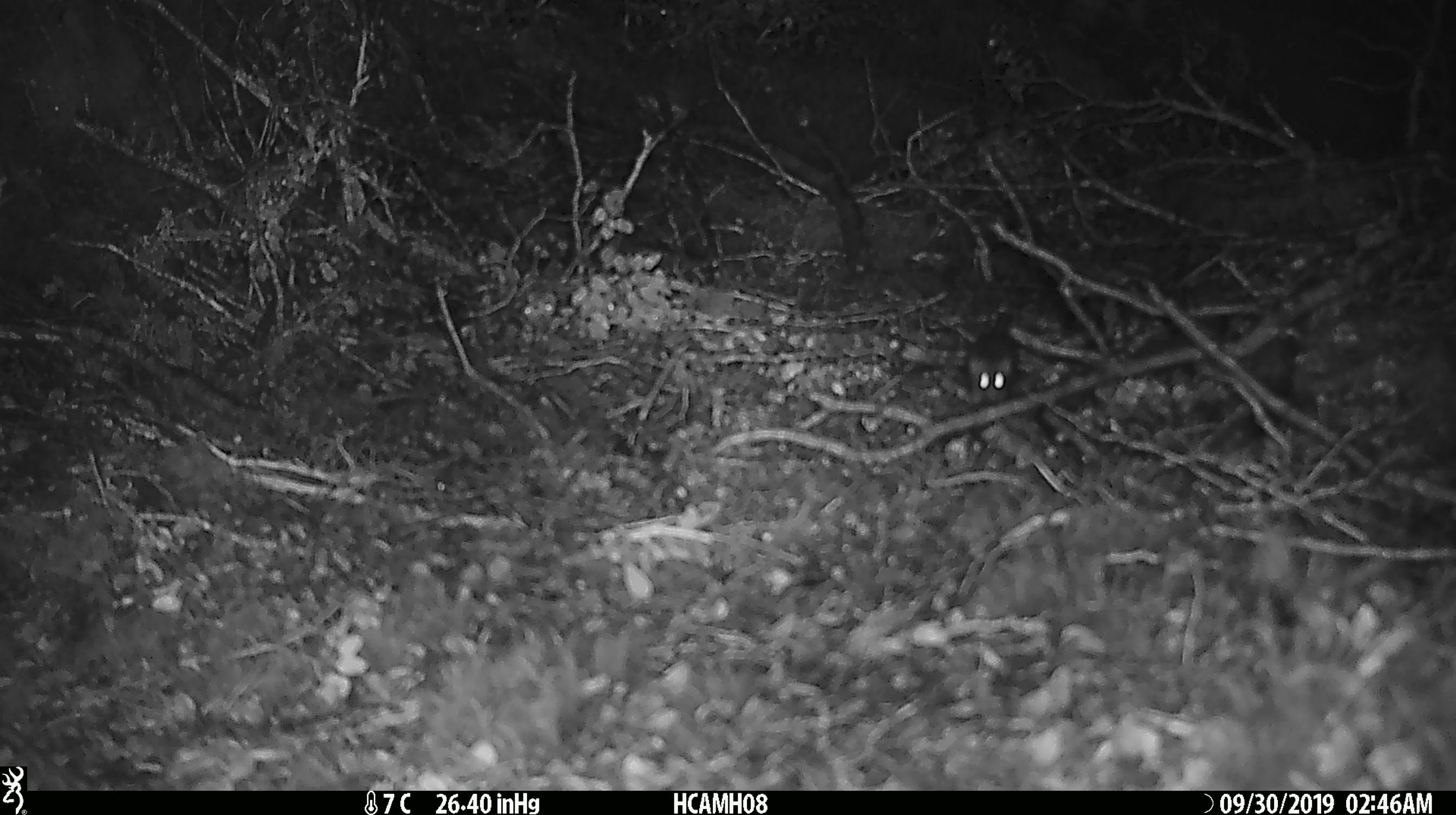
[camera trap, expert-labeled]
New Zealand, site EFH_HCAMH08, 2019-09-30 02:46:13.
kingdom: Animalia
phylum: Chordata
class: Mammalia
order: Rodentia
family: Muridae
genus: Mus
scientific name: Mus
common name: mouse